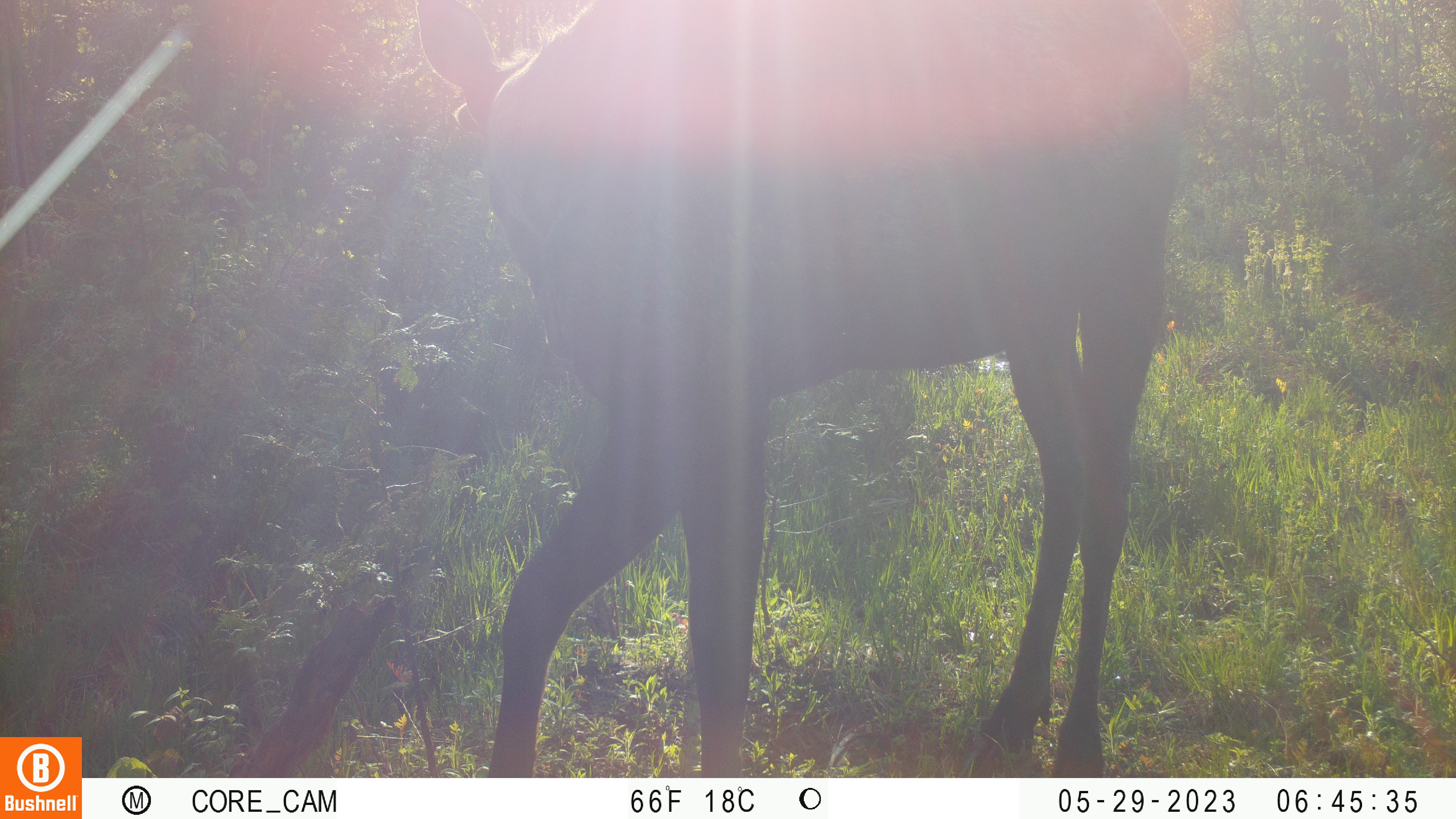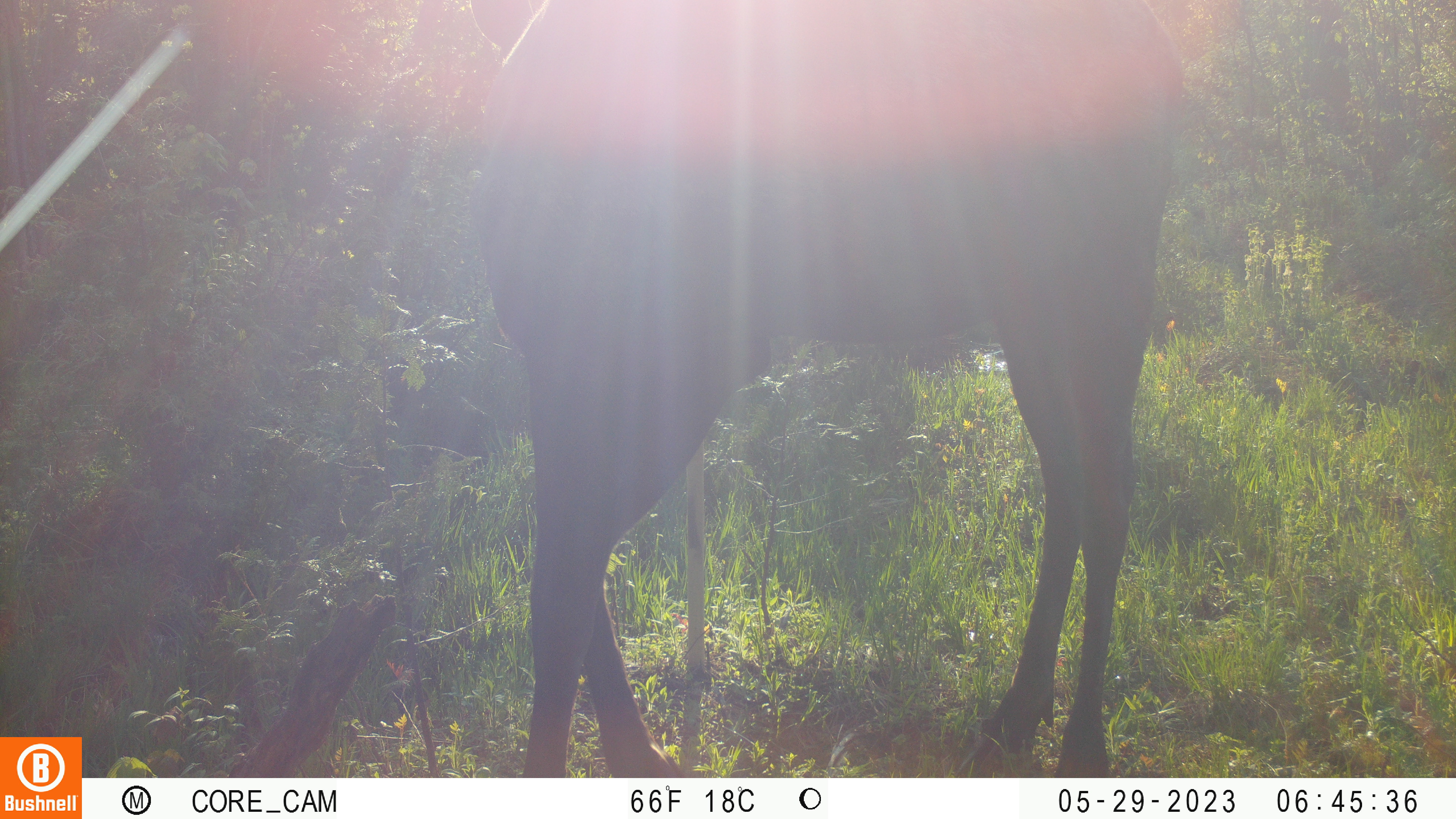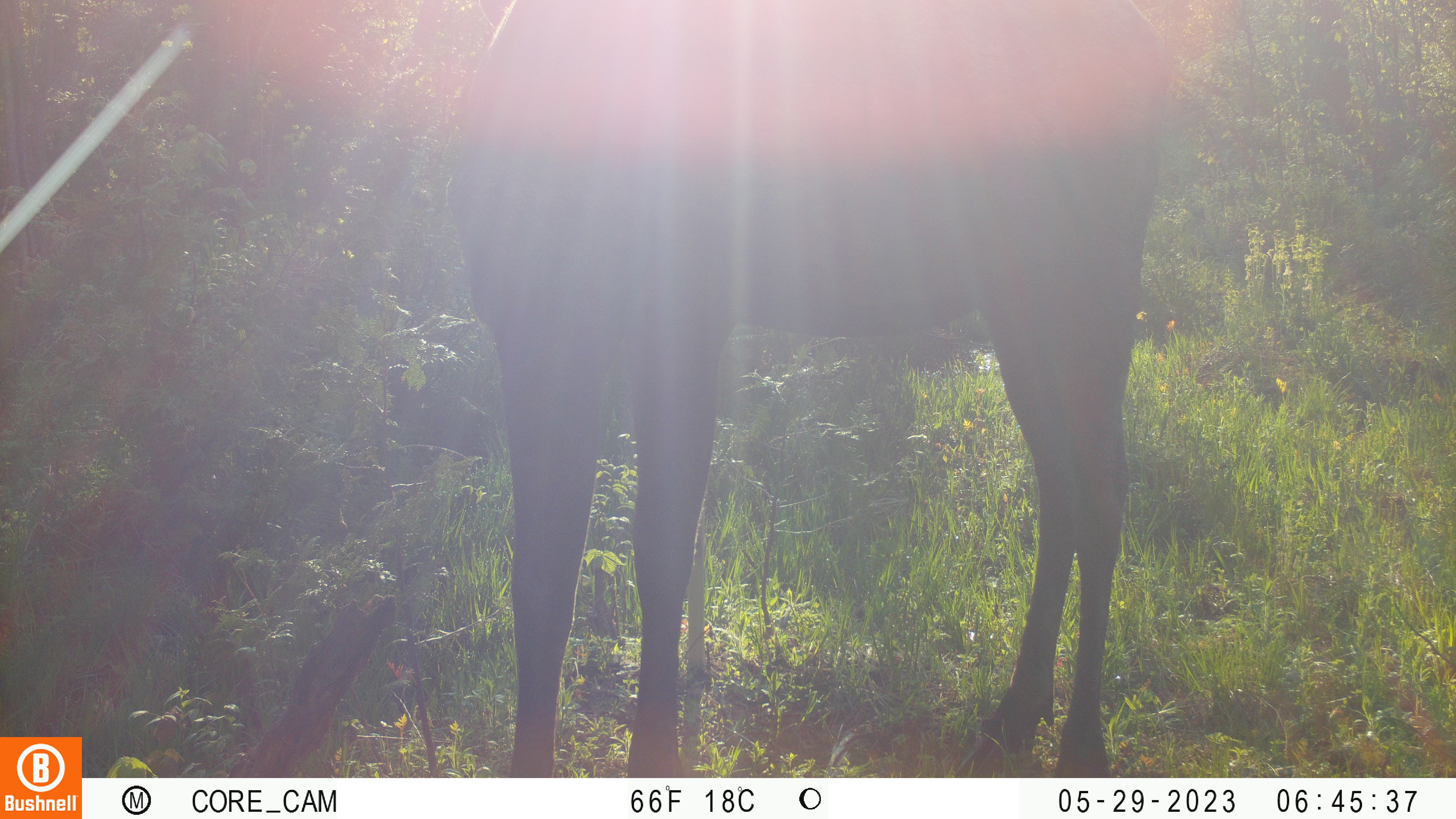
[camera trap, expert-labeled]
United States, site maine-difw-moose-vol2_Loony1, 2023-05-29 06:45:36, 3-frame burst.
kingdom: Animalia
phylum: Chordata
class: Mammalia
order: Artiodactyla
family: Cervidae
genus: Alces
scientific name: Alces alces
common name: moose